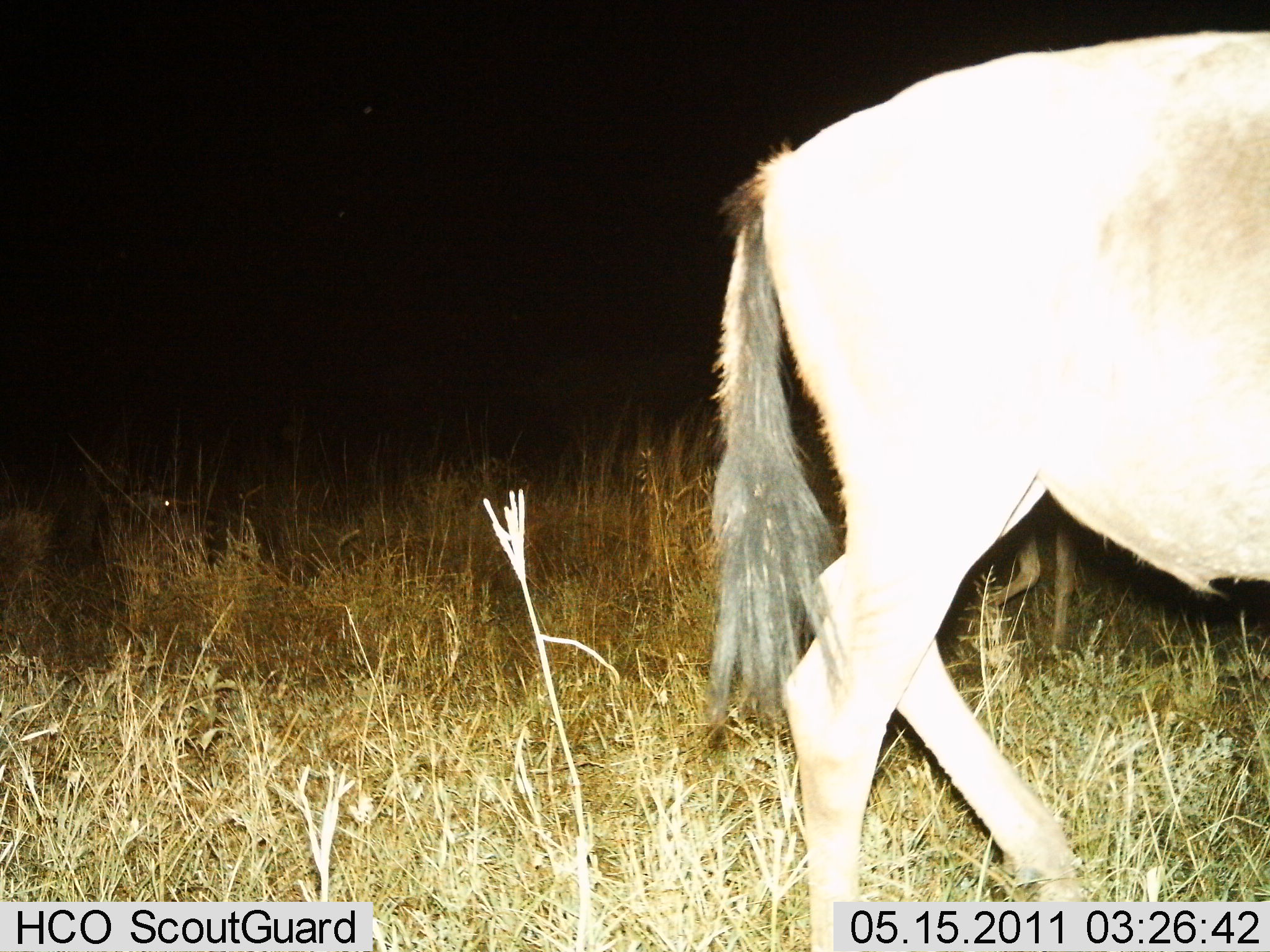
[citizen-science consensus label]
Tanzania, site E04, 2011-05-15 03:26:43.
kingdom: Animalia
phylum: Chordata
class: Mammalia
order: Artiodactyla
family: Bovidae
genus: Connochaetes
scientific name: Connochaetes taurinus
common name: blue wildebeest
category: wildebeest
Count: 1.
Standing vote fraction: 18%.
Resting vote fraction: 9%.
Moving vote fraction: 82%.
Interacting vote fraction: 0%.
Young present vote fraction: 0%.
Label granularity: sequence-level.